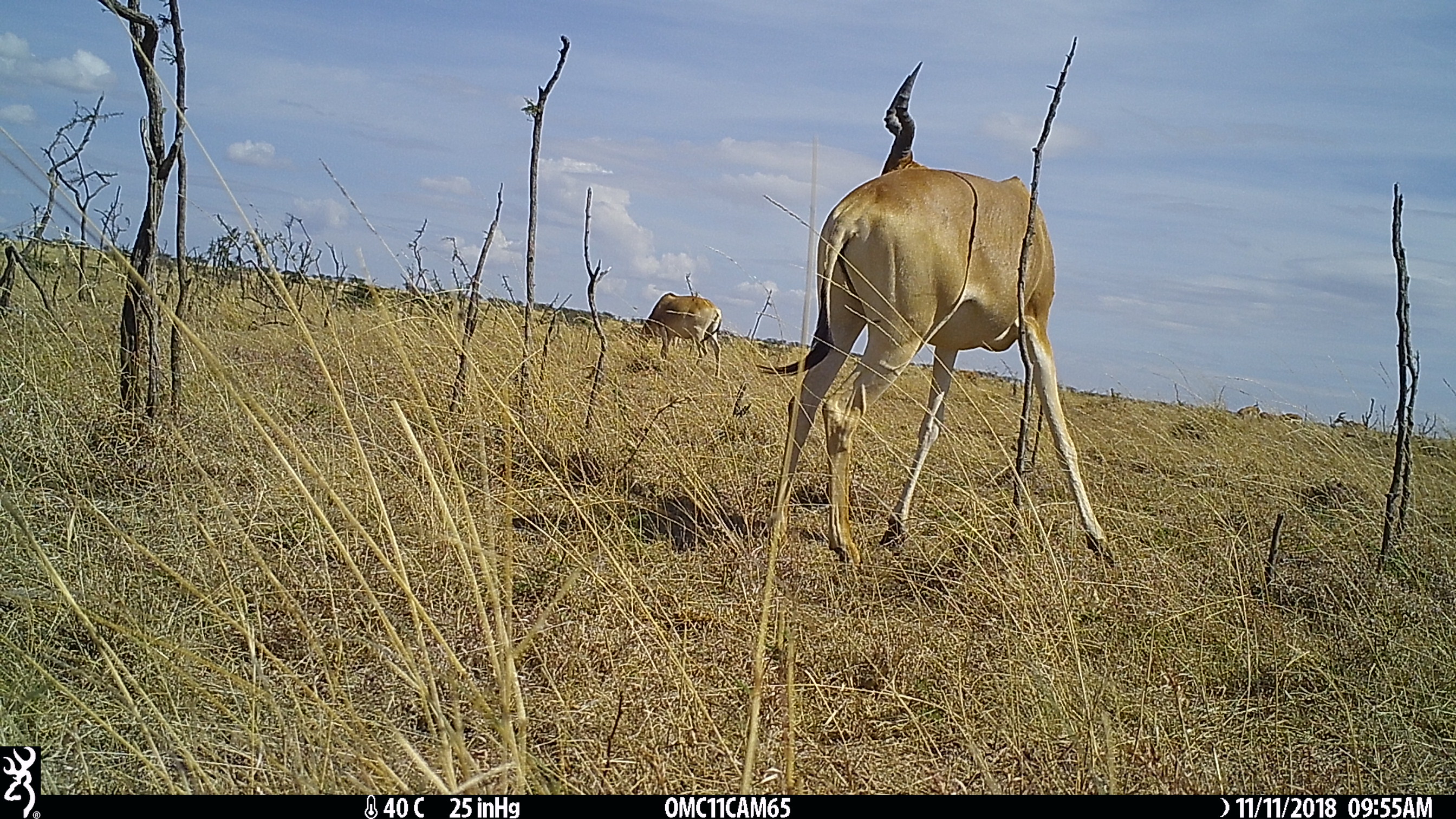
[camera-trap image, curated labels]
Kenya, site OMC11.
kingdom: Animalia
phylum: Chordata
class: Mammalia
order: Artiodactyla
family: Bovidae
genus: Alcelaphus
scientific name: Alcelaphus buselaphus cokii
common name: coke's hartebeest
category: hartebeest cokes